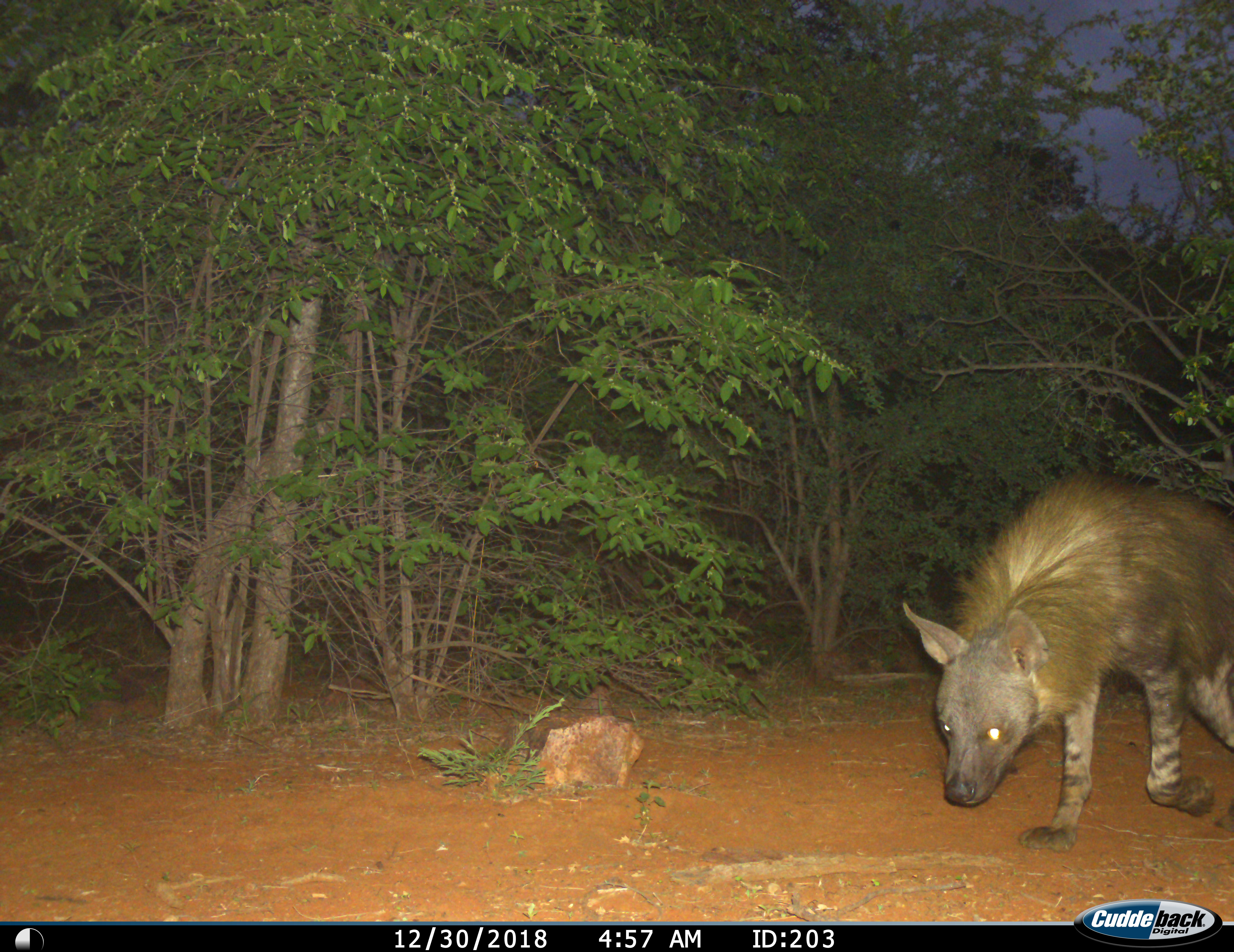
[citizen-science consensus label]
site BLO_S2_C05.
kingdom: Animalia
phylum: Chordata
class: Mammalia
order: Carnivora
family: Hyaenidae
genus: Parahyaena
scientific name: Parahyaena brunnea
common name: brown hyena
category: hyenabrown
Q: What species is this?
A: Hyenabrown (brown hyena) (Parahyaena brunnea).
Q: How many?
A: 1.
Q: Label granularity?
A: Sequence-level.